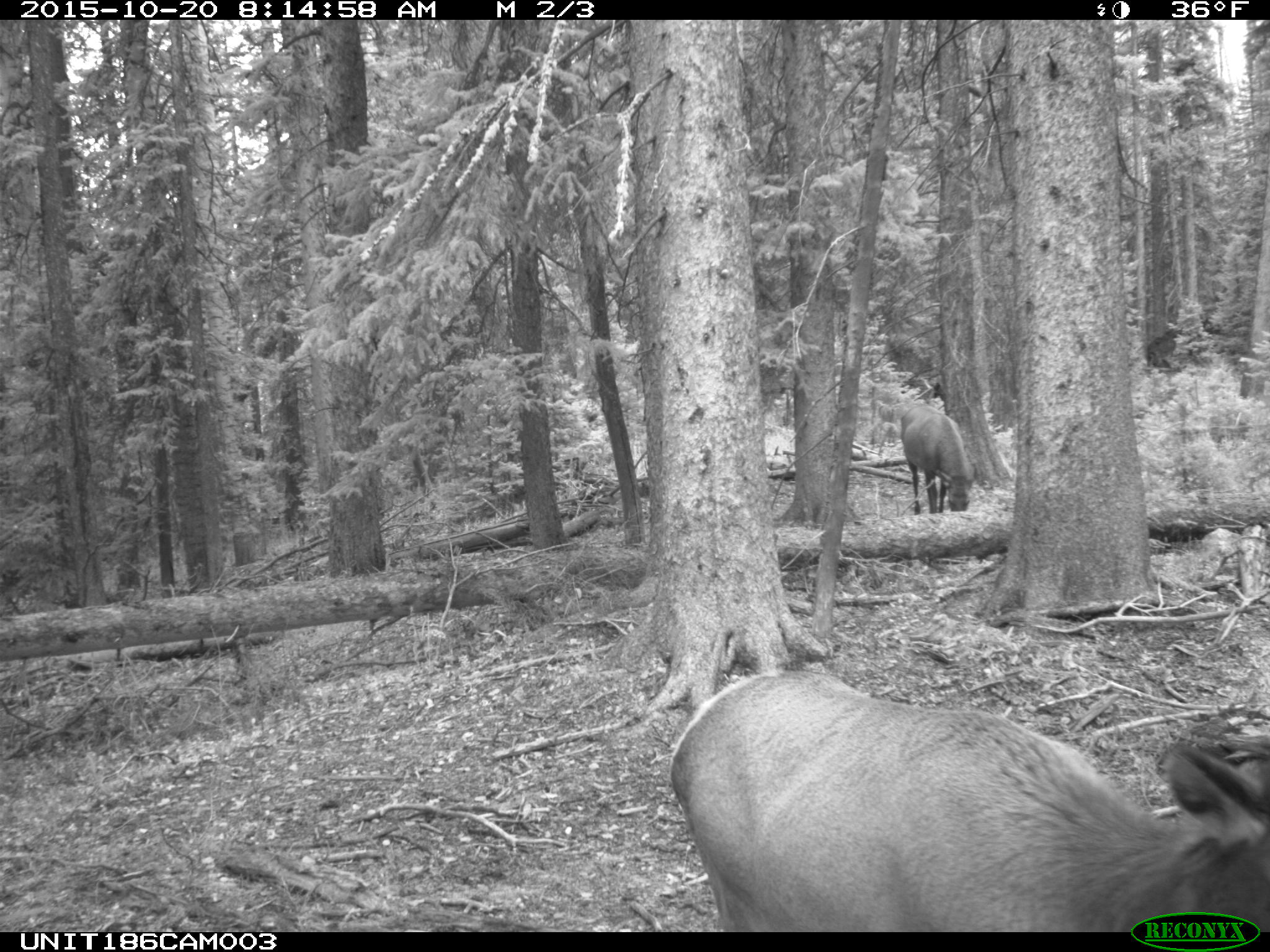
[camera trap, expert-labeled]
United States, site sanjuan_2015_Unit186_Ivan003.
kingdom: Animalia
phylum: Chordata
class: Mammalia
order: Artiodactyla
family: Cervidae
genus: Cervus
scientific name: Cervus elaphus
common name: red deer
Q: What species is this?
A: Cervus elaphus (red deer).